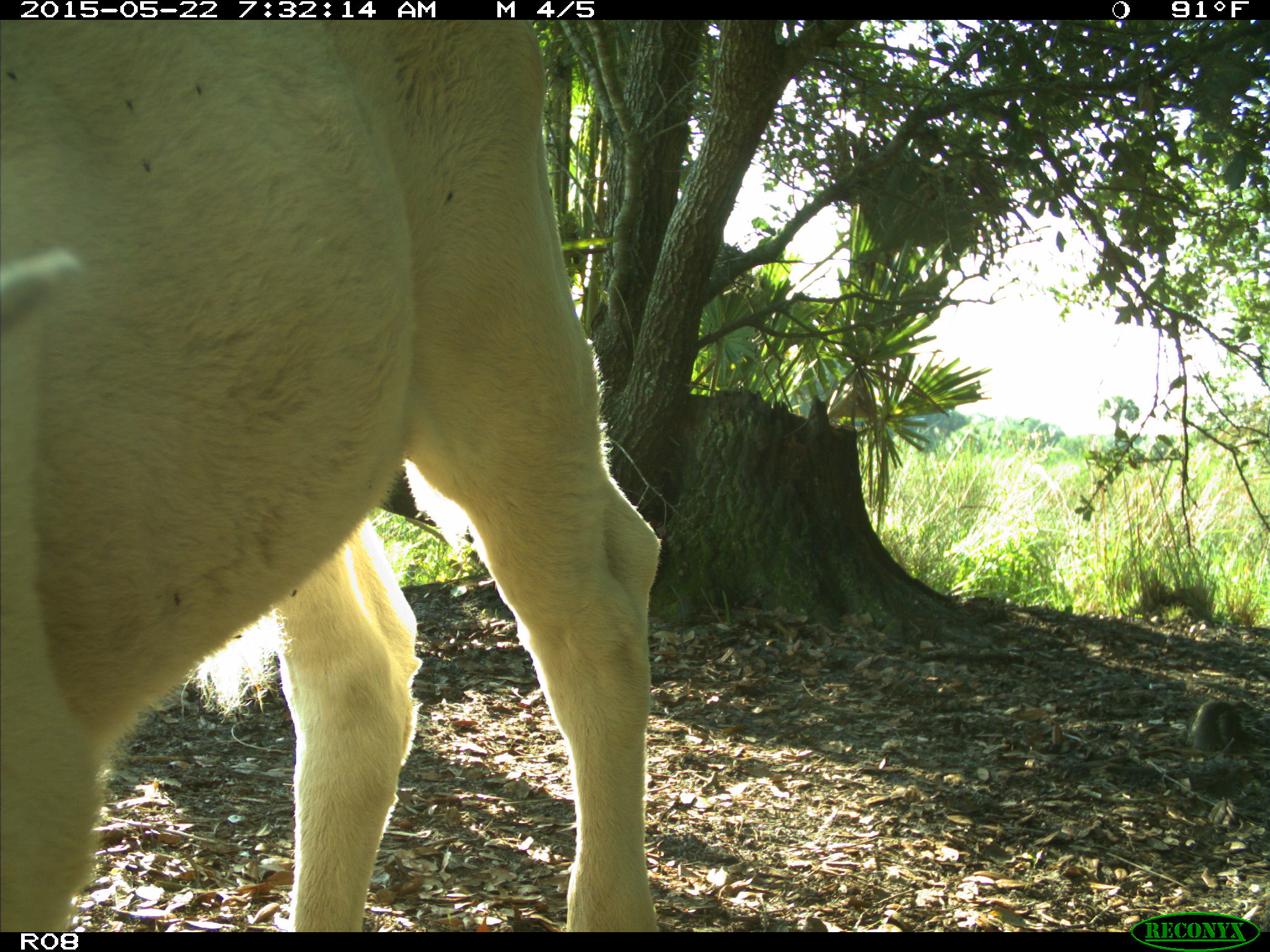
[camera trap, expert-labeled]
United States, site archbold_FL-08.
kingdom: Animalia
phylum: Chordata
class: Mammalia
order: Artiodactyla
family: Bovidae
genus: Bos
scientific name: Bos taurus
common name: domestic cow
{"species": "Bos taurus (domestic cow)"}